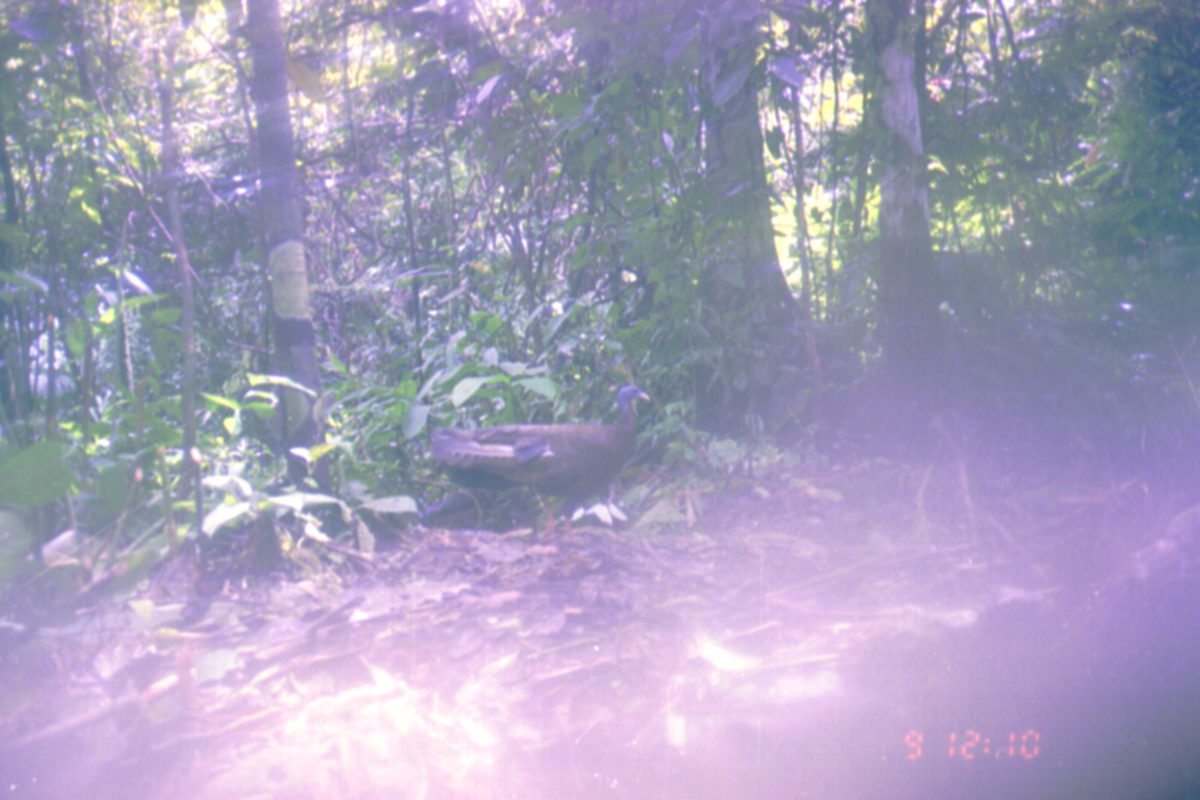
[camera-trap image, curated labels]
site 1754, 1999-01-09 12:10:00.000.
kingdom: Animalia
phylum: Chordata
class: Aves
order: Galliformes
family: Phasianidae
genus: Argusianus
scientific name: Argusianus argus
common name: great argus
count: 1